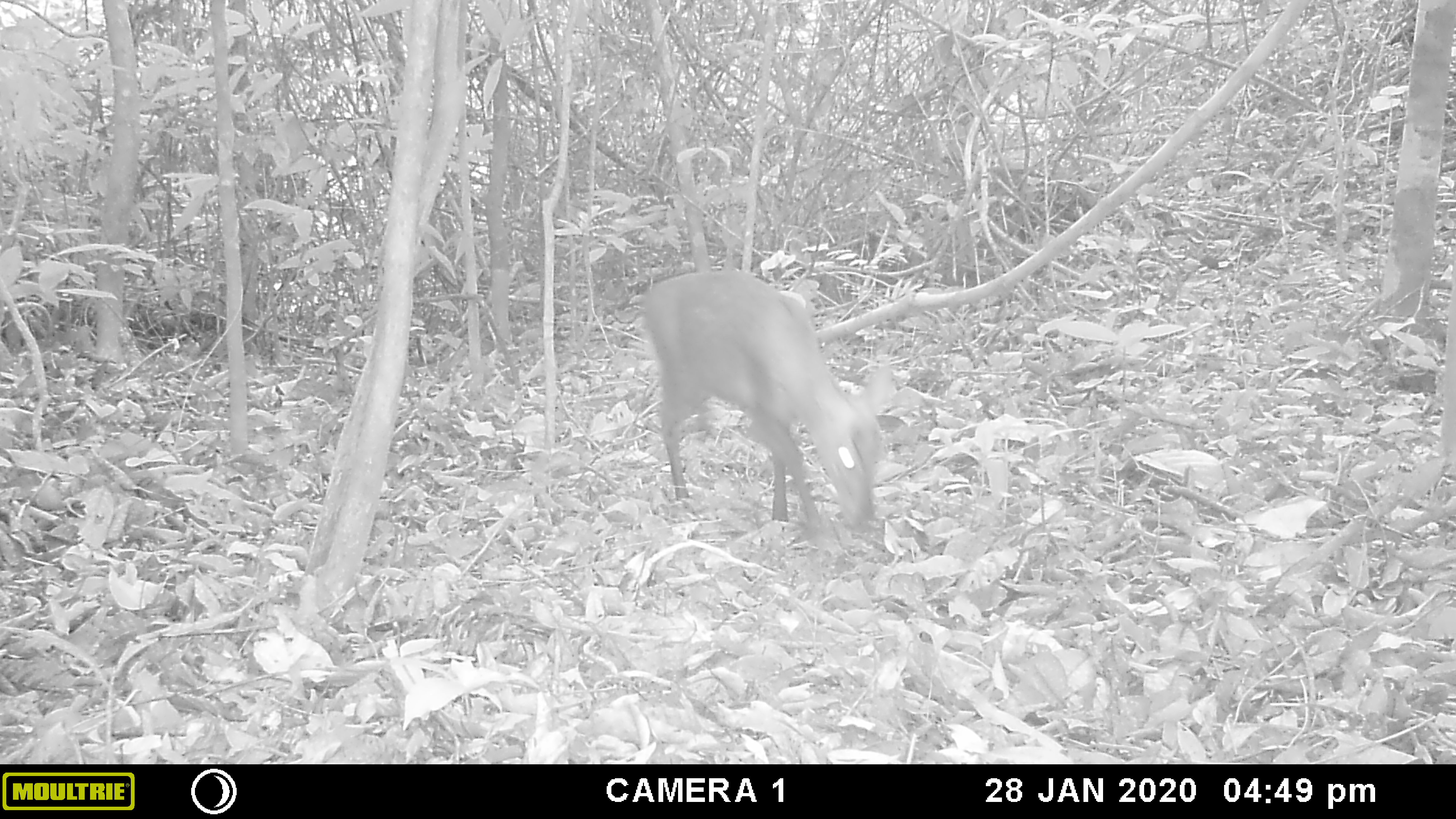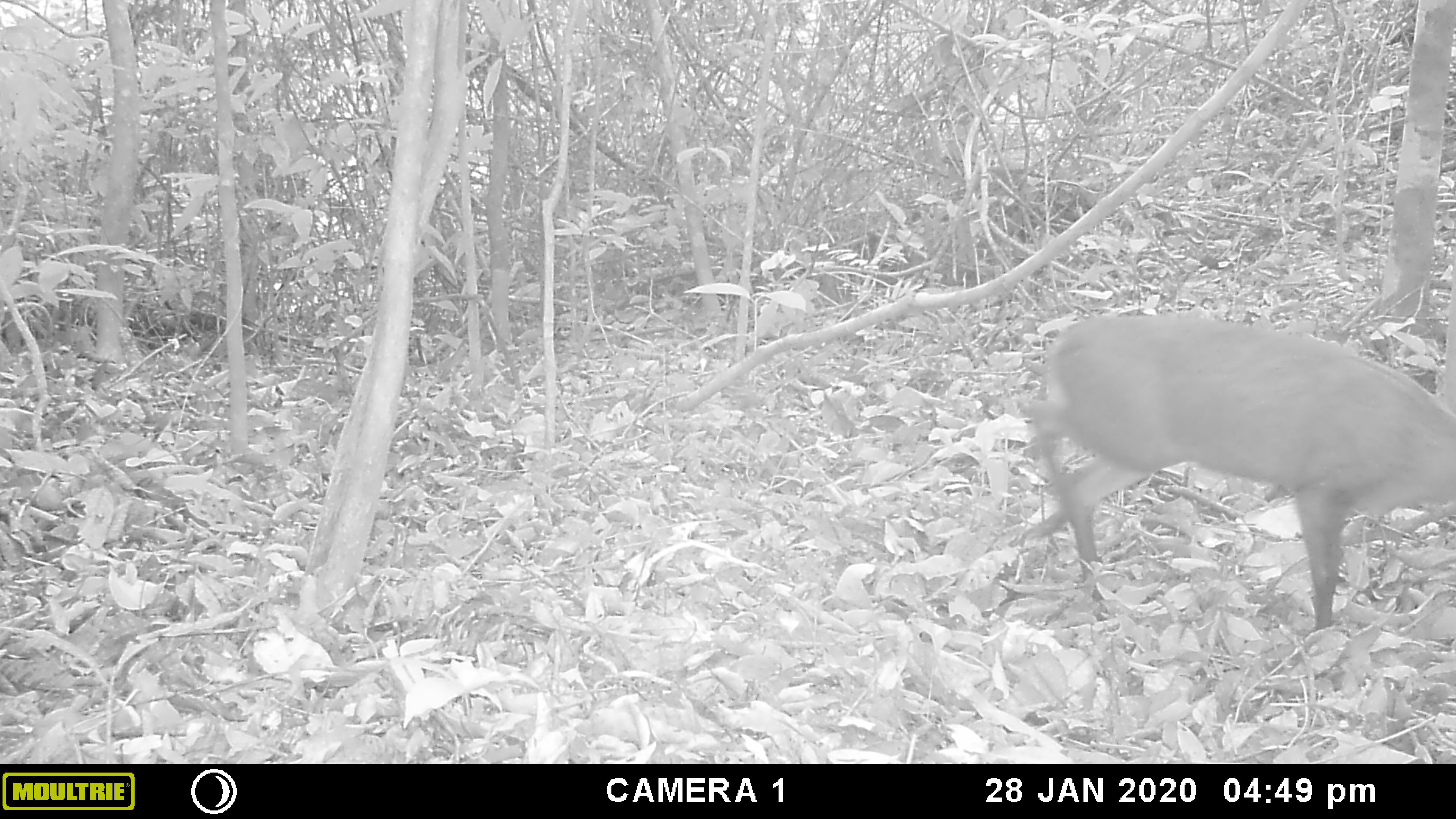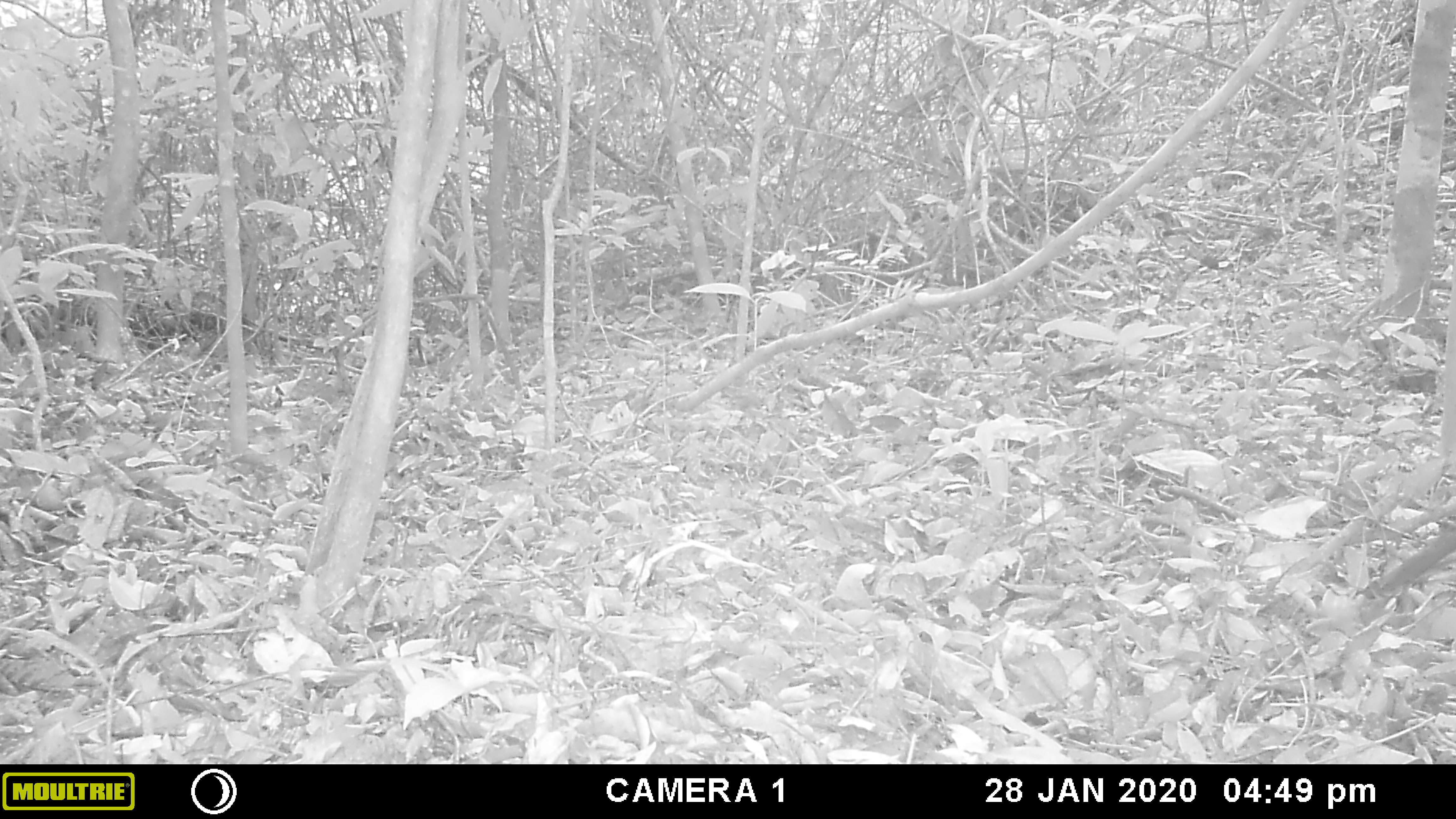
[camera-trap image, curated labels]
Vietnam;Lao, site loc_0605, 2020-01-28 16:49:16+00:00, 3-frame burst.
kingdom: Animalia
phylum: Chordata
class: Mammalia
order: Artiodactyla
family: Cervidae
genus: Muntiacus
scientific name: Muntiacus rooseveltorum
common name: roosevelt's muntjac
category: roosevelts muntjac group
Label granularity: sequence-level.